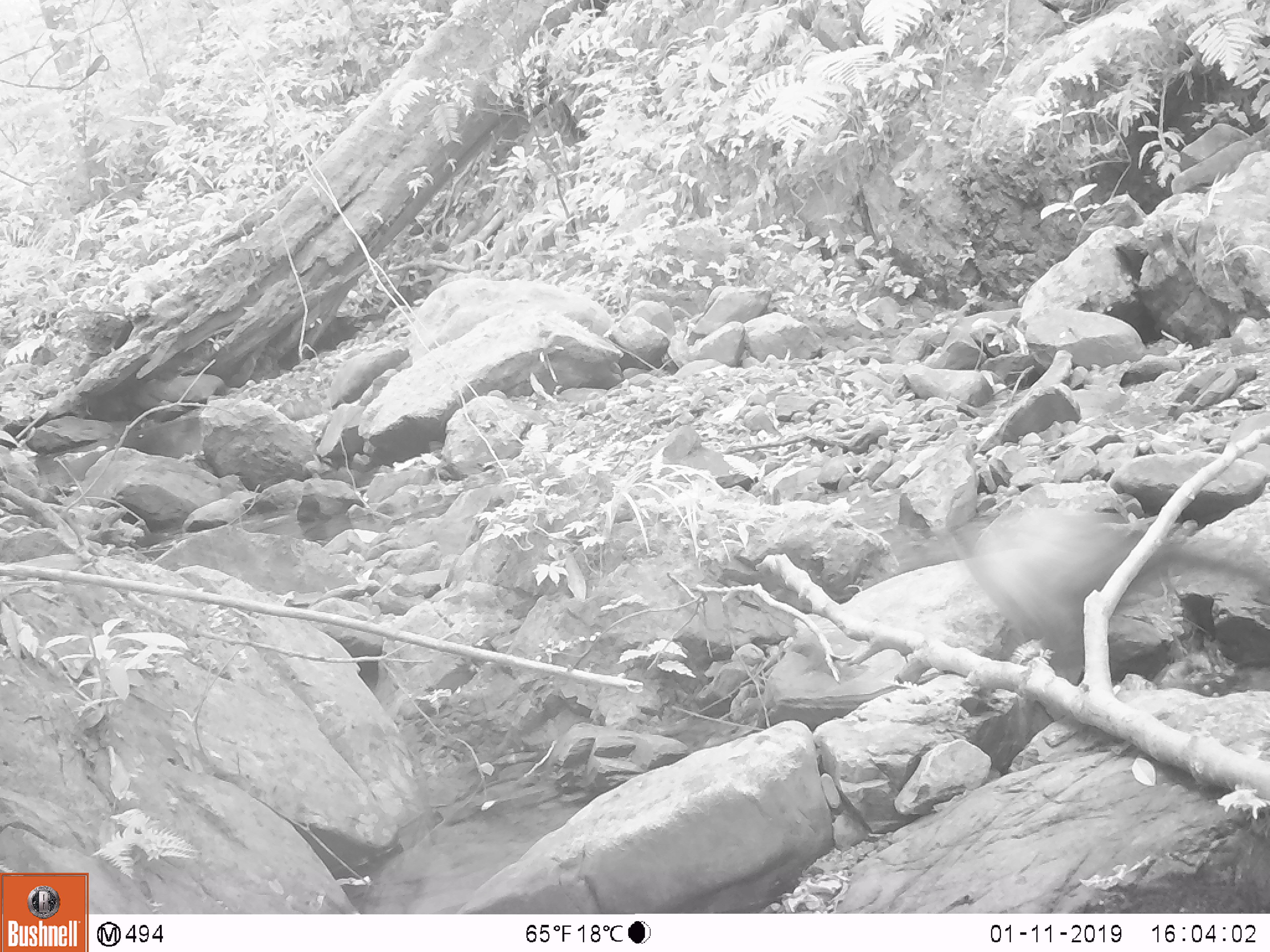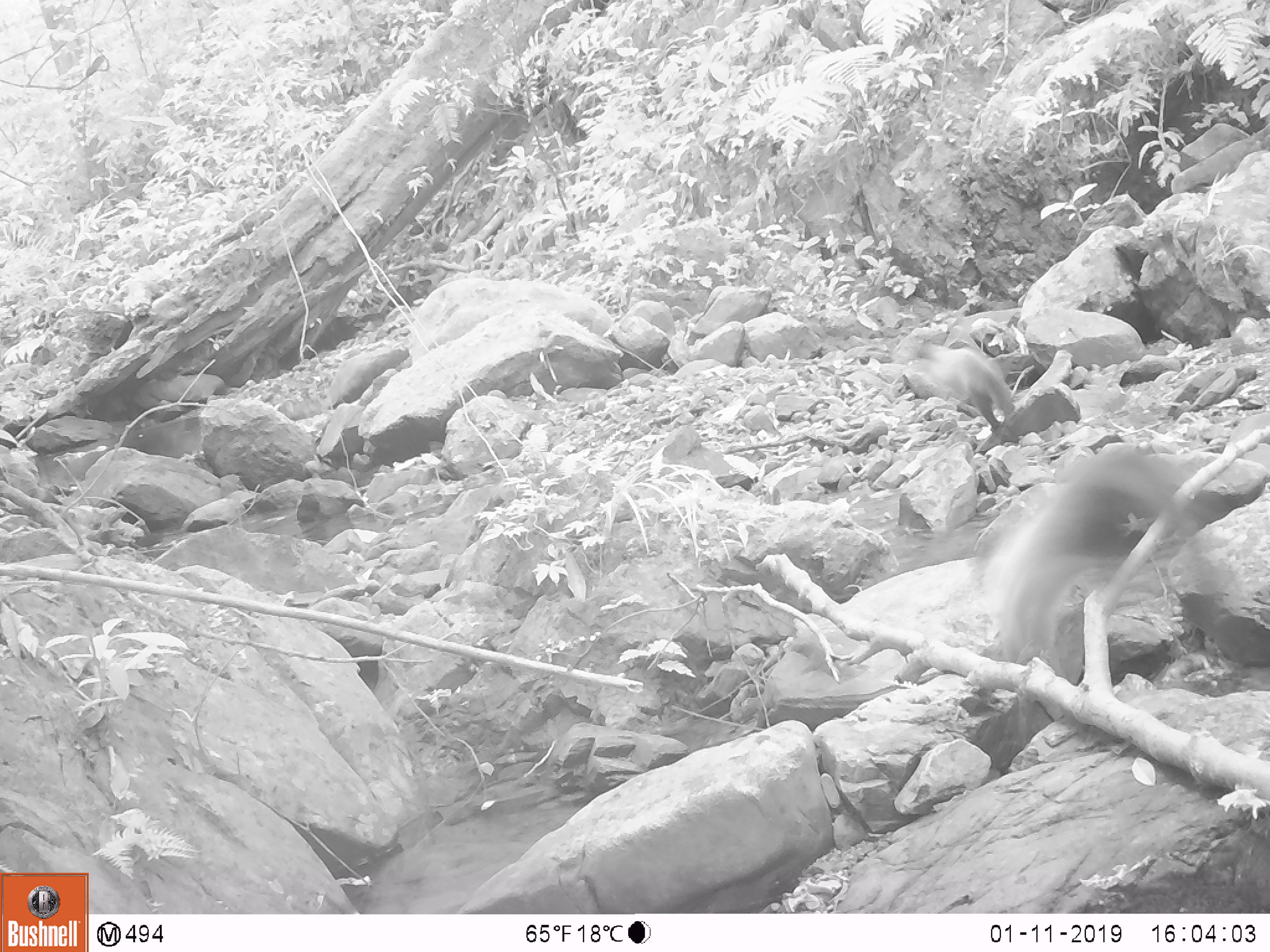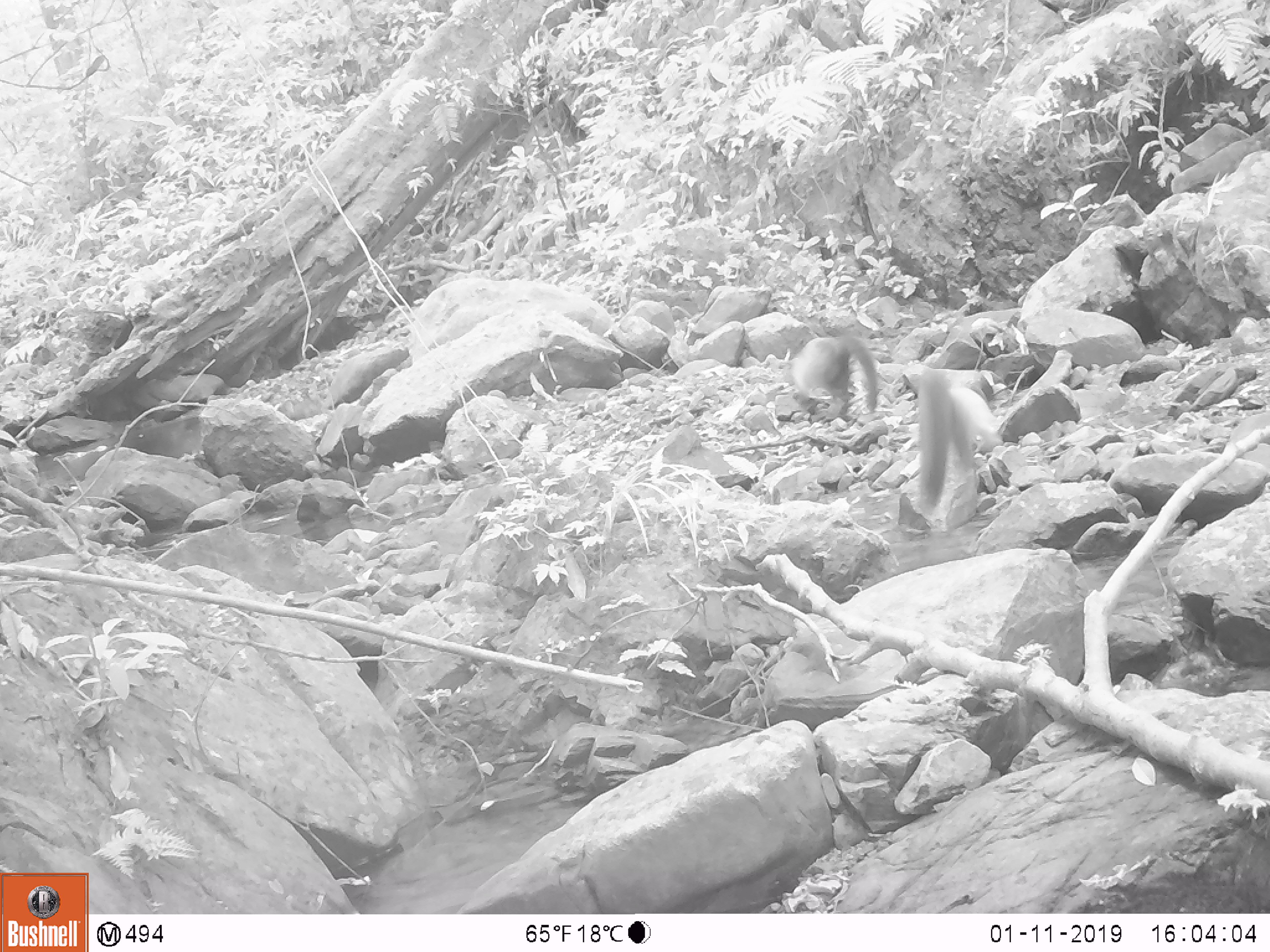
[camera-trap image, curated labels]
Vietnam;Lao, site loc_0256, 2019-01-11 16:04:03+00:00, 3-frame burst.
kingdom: Animalia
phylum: Chordata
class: Mammalia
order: Carnivora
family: Mustelidae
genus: Martes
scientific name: Martes flavigula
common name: yellow-throated marten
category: yellow throated marten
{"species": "yellow throated marten (yellow-throated marten) (Martes flavigula)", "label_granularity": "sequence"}